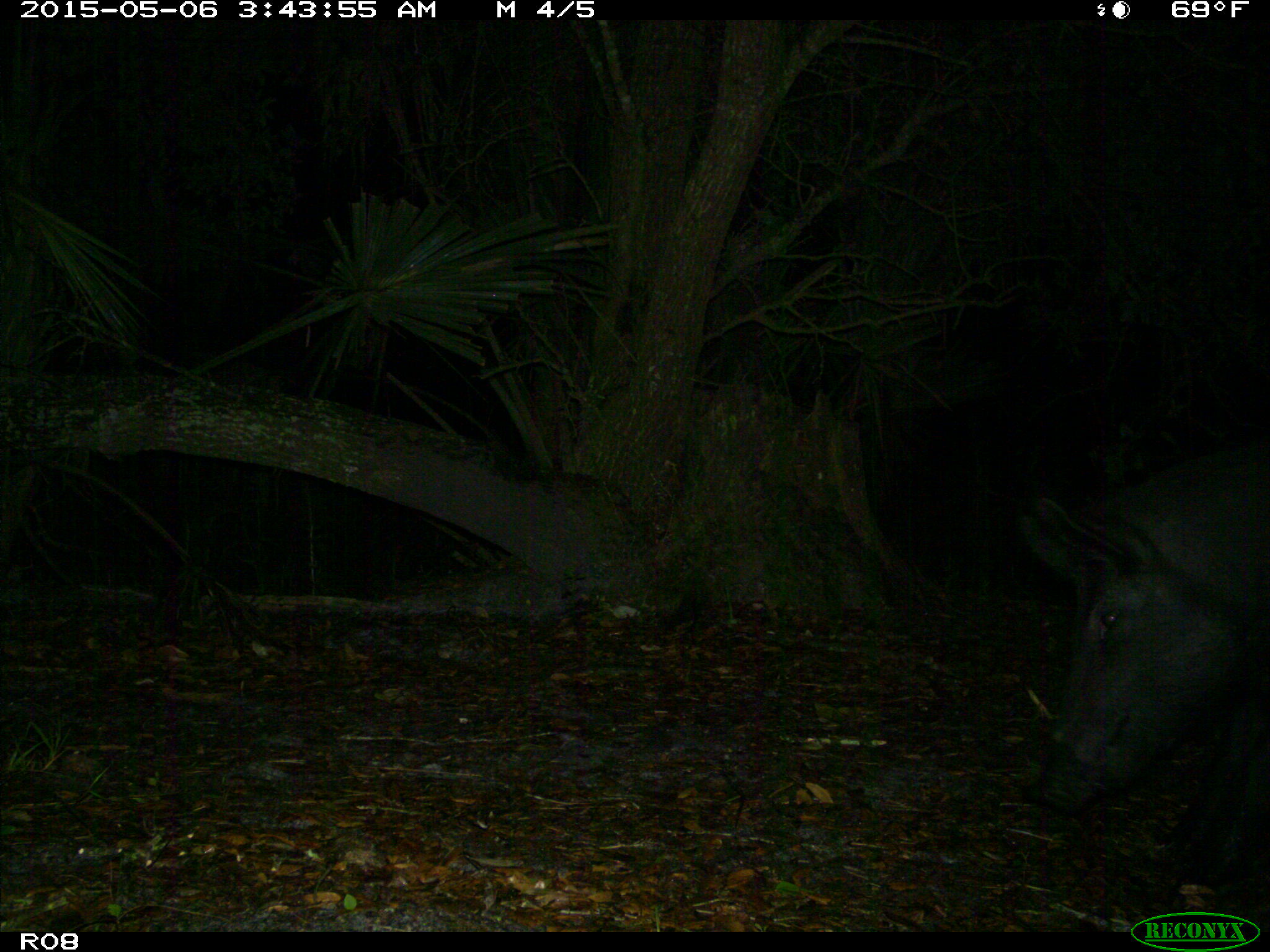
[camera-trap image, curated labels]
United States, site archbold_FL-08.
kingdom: Animalia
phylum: Chordata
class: Mammalia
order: Artiodactyla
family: Suidae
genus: Sus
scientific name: Sus scrofa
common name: wild boar